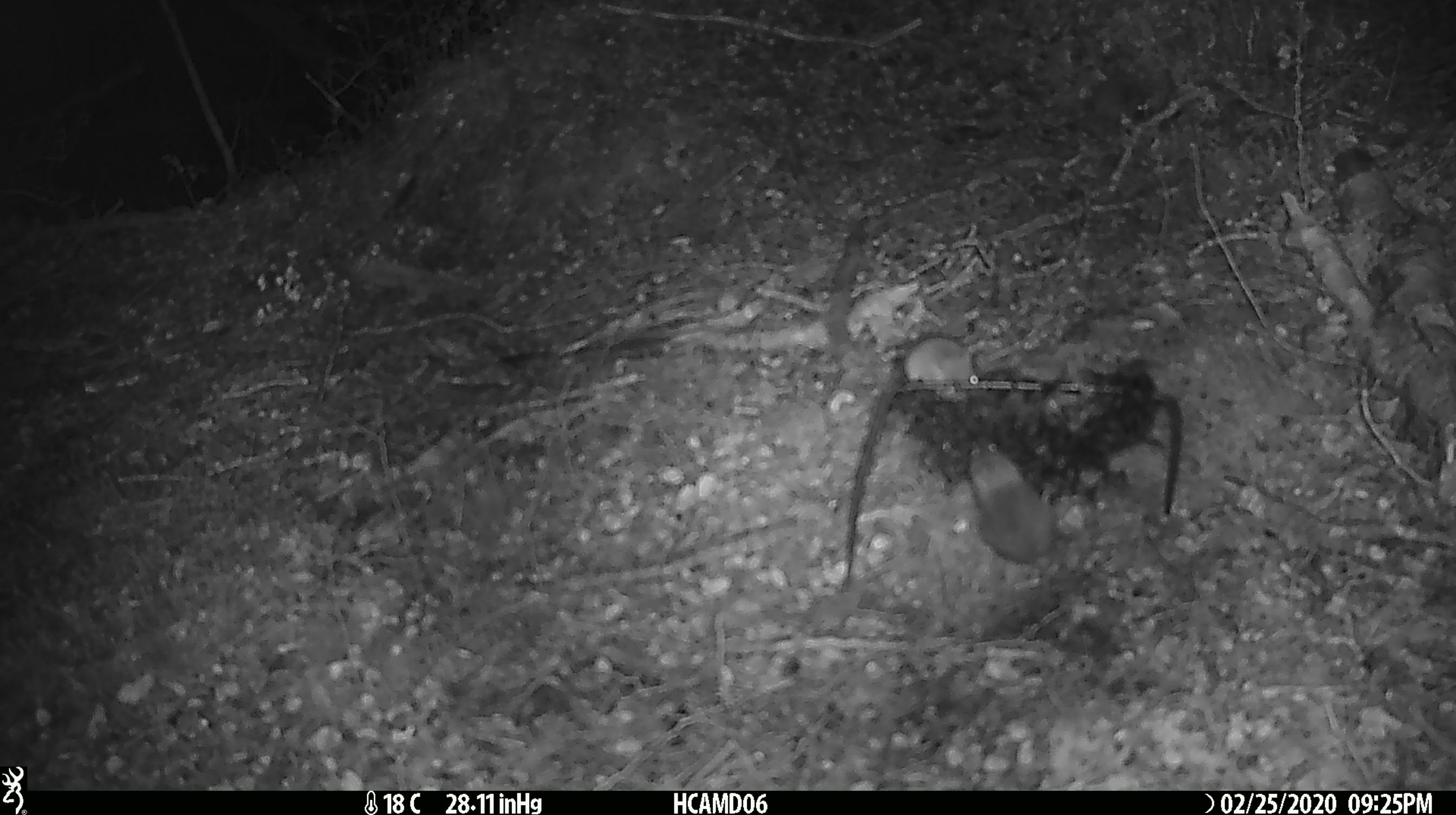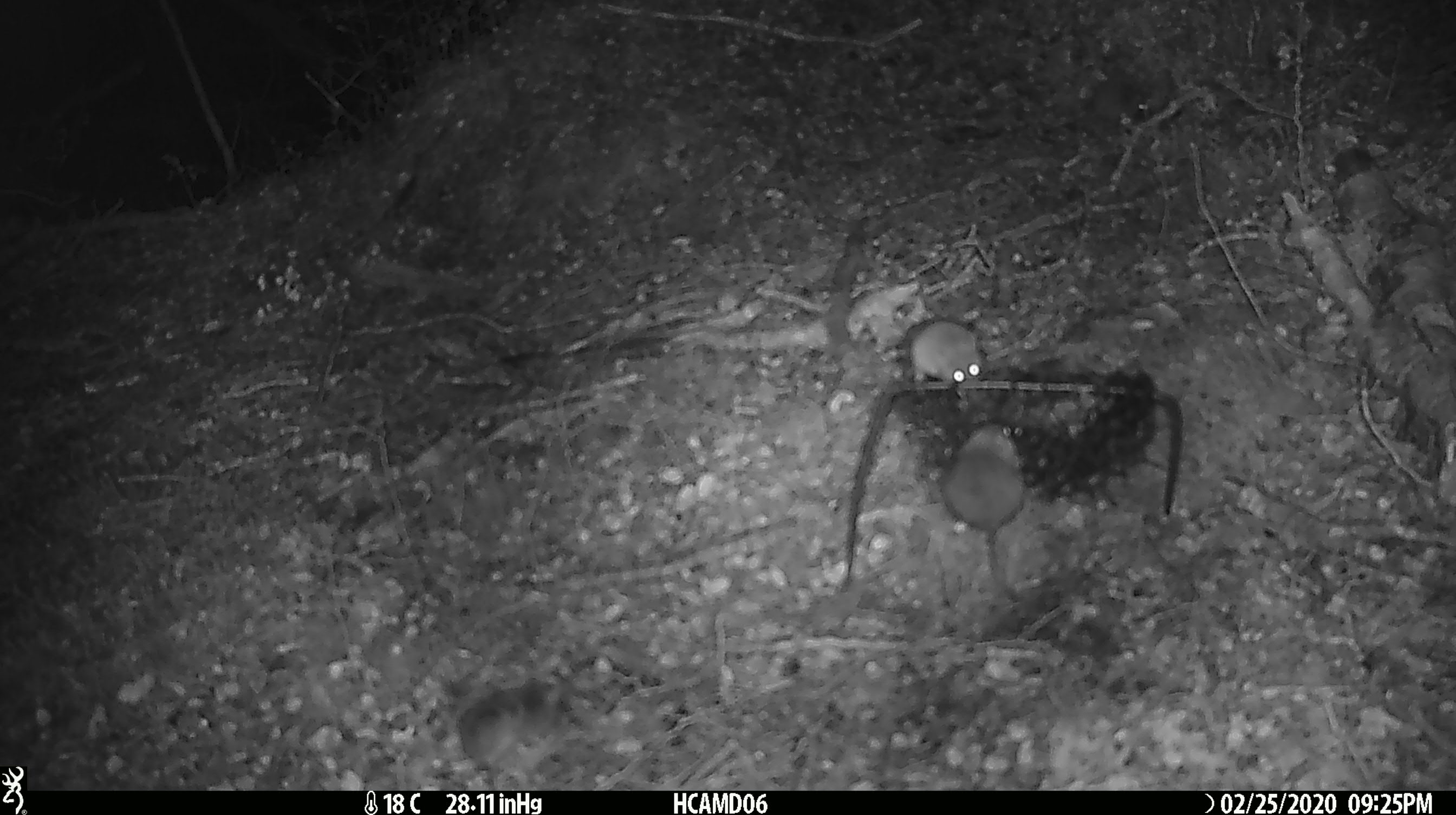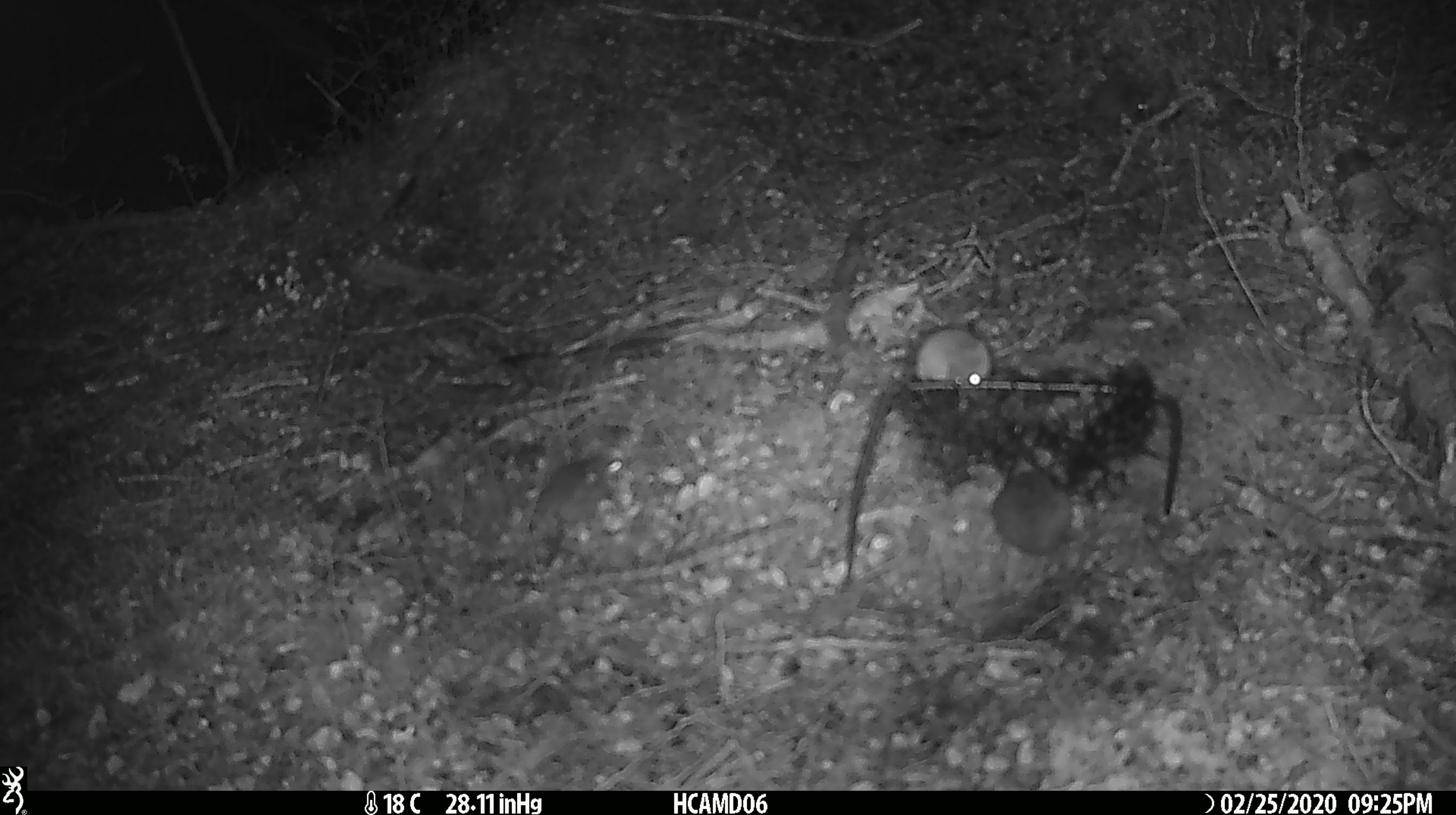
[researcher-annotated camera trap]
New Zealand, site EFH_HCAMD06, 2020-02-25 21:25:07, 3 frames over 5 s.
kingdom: Animalia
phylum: Chordata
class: Mammalia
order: Rodentia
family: Muridae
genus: Mus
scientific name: Mus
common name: mouse